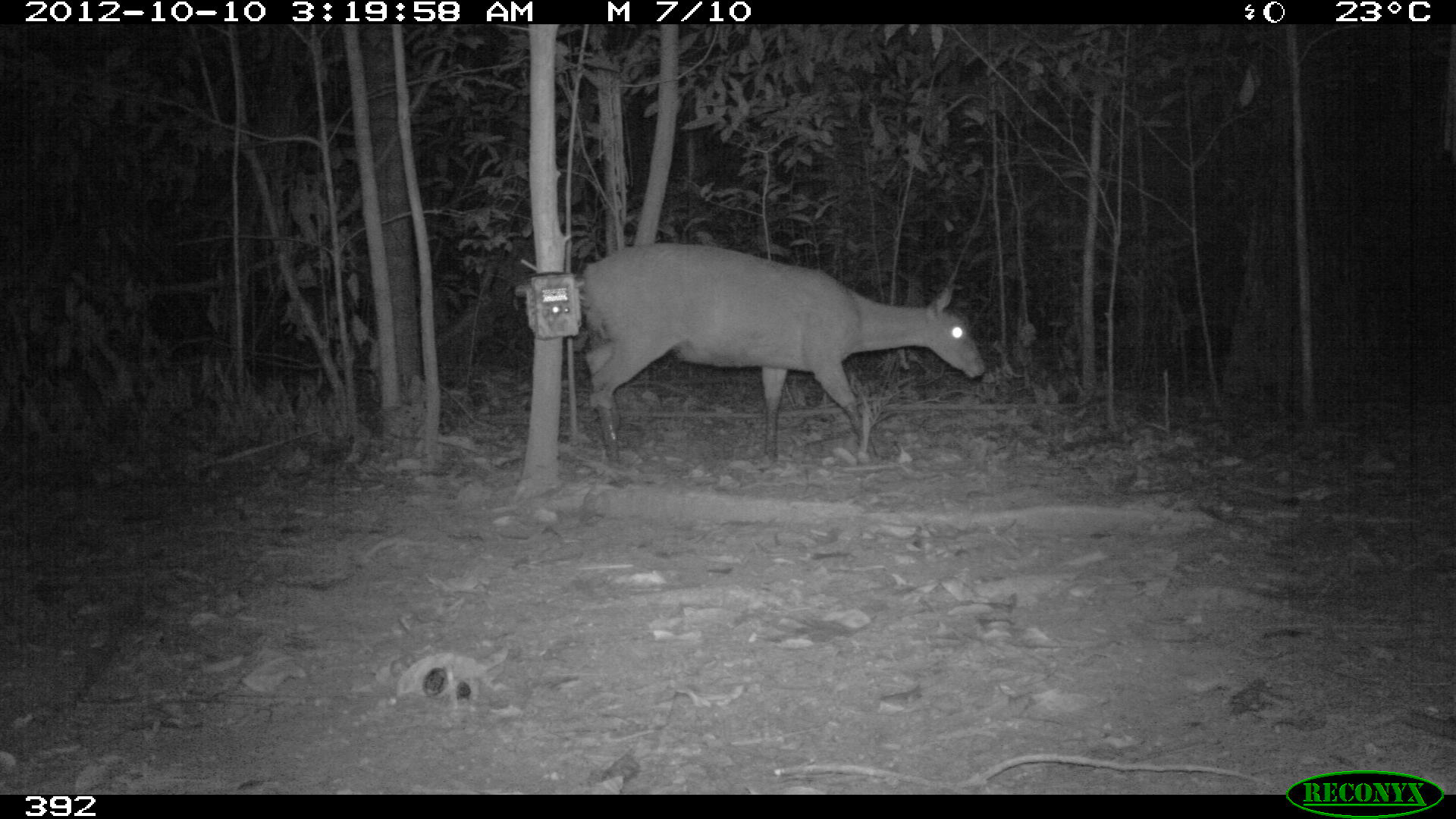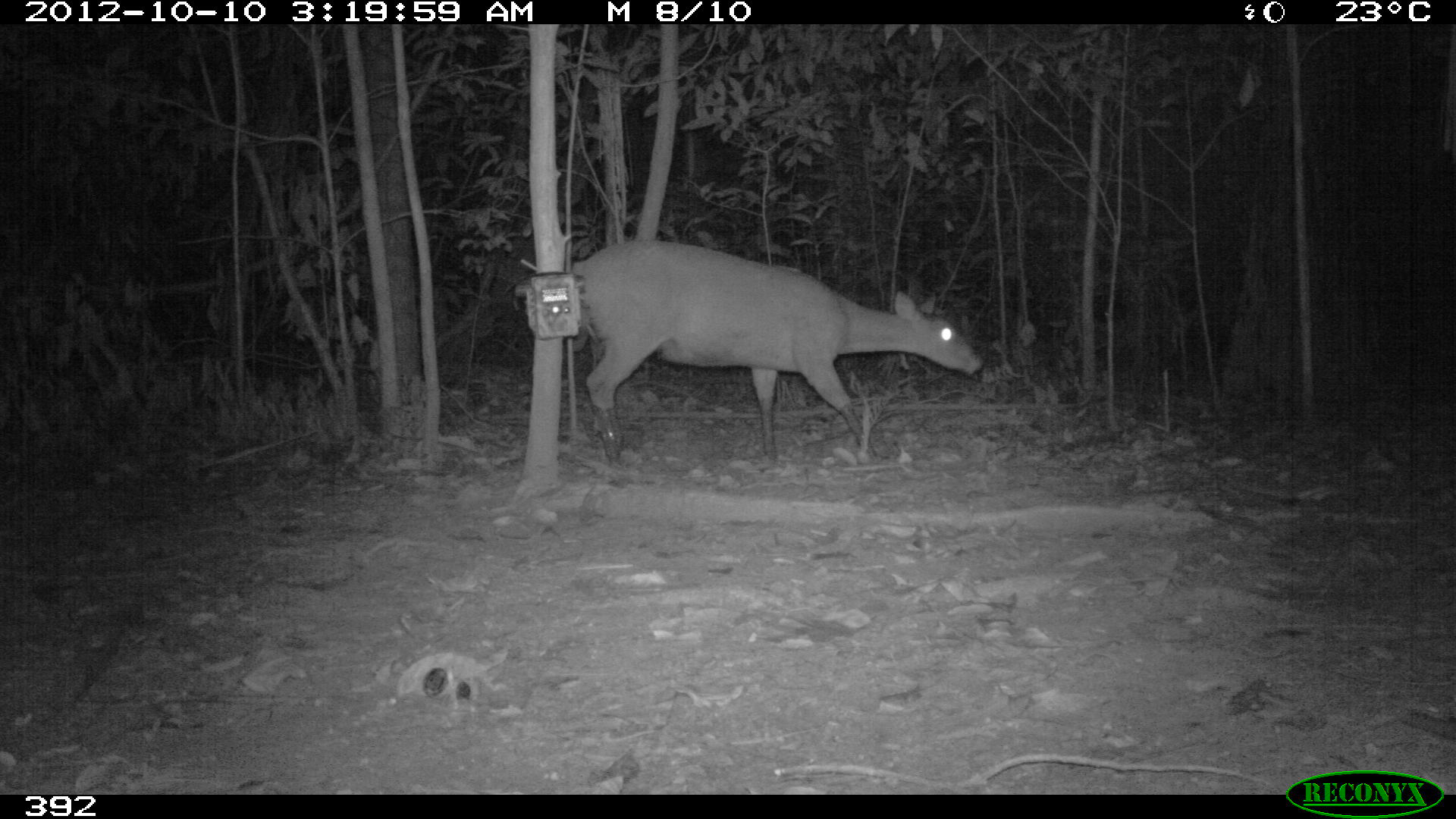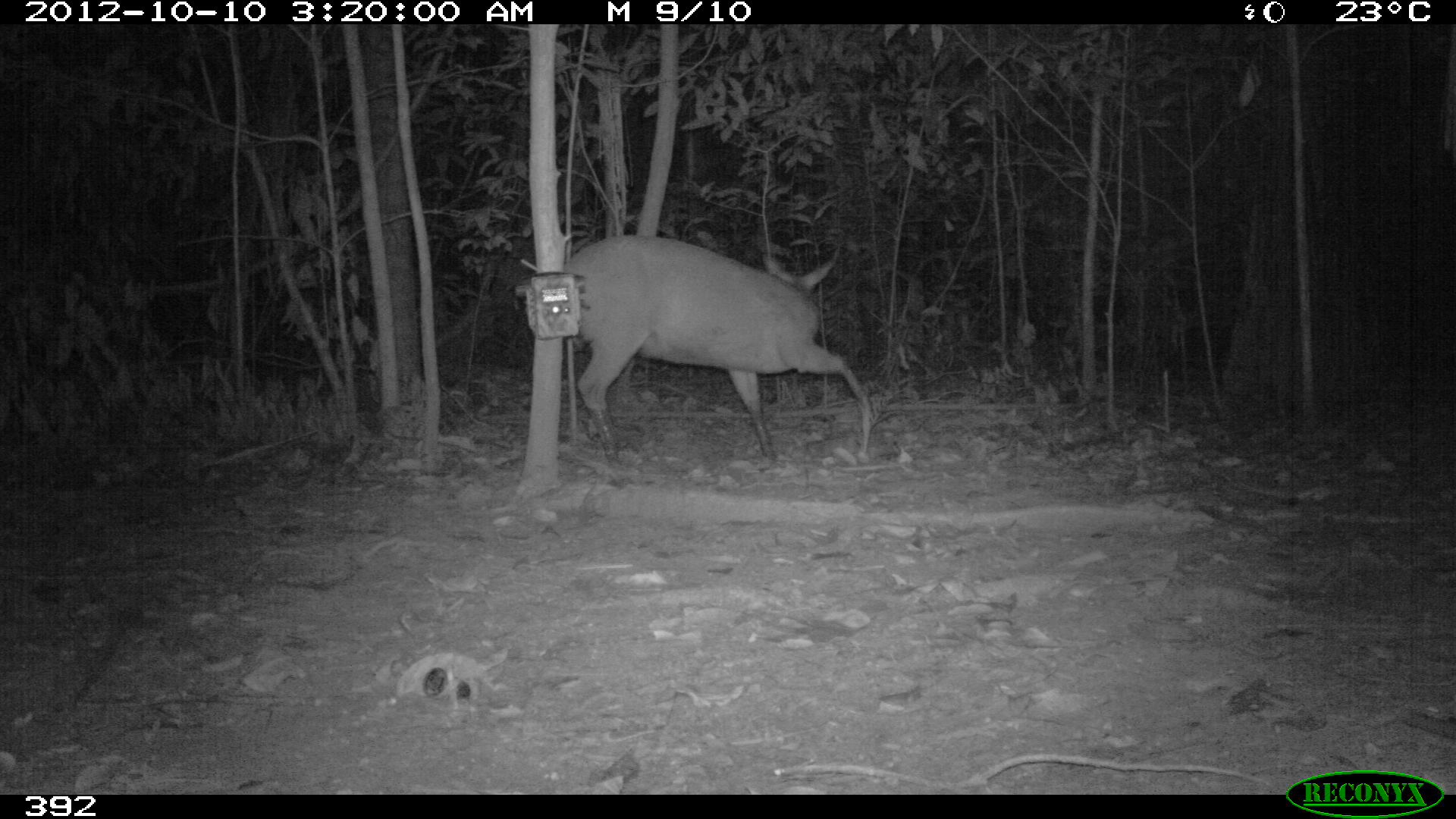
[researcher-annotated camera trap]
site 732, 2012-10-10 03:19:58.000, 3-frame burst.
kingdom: Animalia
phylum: Chordata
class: Mammalia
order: Artiodactyla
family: Cervidae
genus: Mazama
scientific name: Mazama americana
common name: red brocket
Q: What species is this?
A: Mazama americana (red brocket).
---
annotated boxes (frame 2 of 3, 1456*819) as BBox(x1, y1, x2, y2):
mazama americana: BBox(574, 239, 984, 467)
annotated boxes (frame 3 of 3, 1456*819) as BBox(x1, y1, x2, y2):
mazama americana: BBox(564, 235, 871, 465)